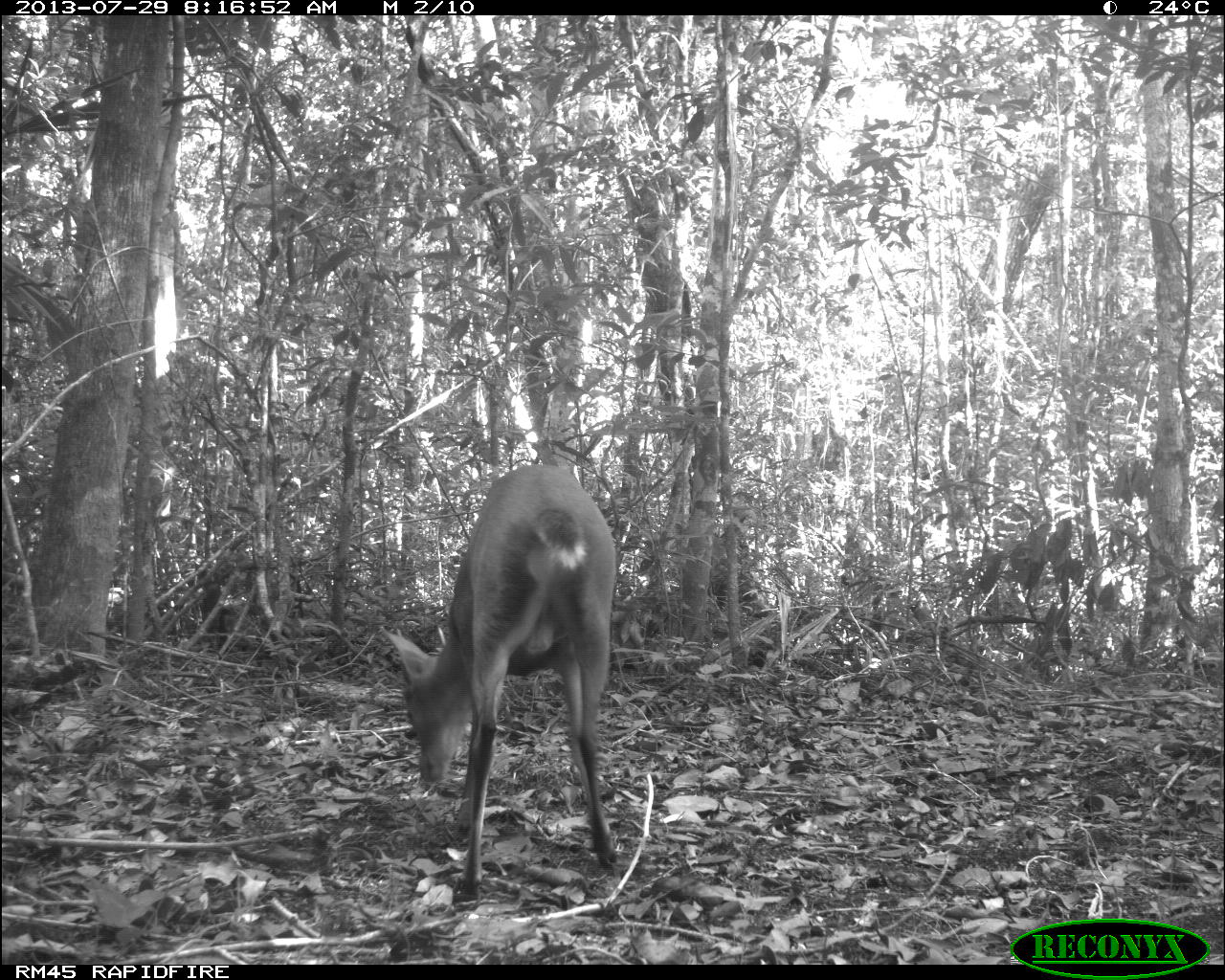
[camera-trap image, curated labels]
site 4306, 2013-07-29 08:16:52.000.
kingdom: Animalia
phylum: Chordata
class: Mammalia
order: Artiodactyla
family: Cervidae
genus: Mazama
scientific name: Mazama temama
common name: central american red brocket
Mazama temama (central american red brocket), count 1, sex male.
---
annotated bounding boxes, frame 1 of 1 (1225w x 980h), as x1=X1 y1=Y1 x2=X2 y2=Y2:
mazama temama: x1=379 y1=461 x2=628 y2=907